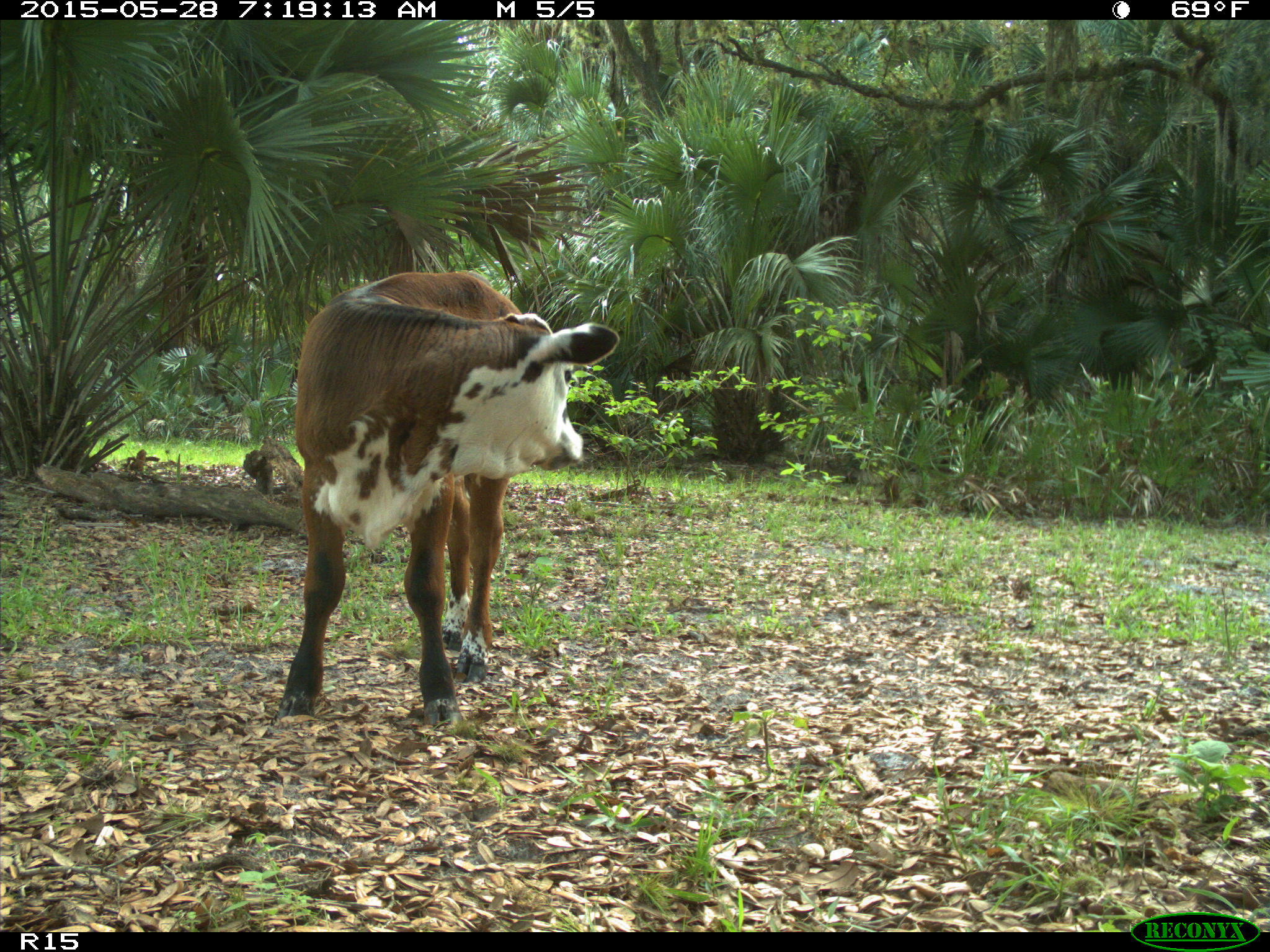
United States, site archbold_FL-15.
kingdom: Animalia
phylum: Chordata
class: Mammalia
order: Artiodactyla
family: Bovidae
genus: Bos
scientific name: Bos taurus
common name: domestic cow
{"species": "Bos taurus (domestic cow)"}